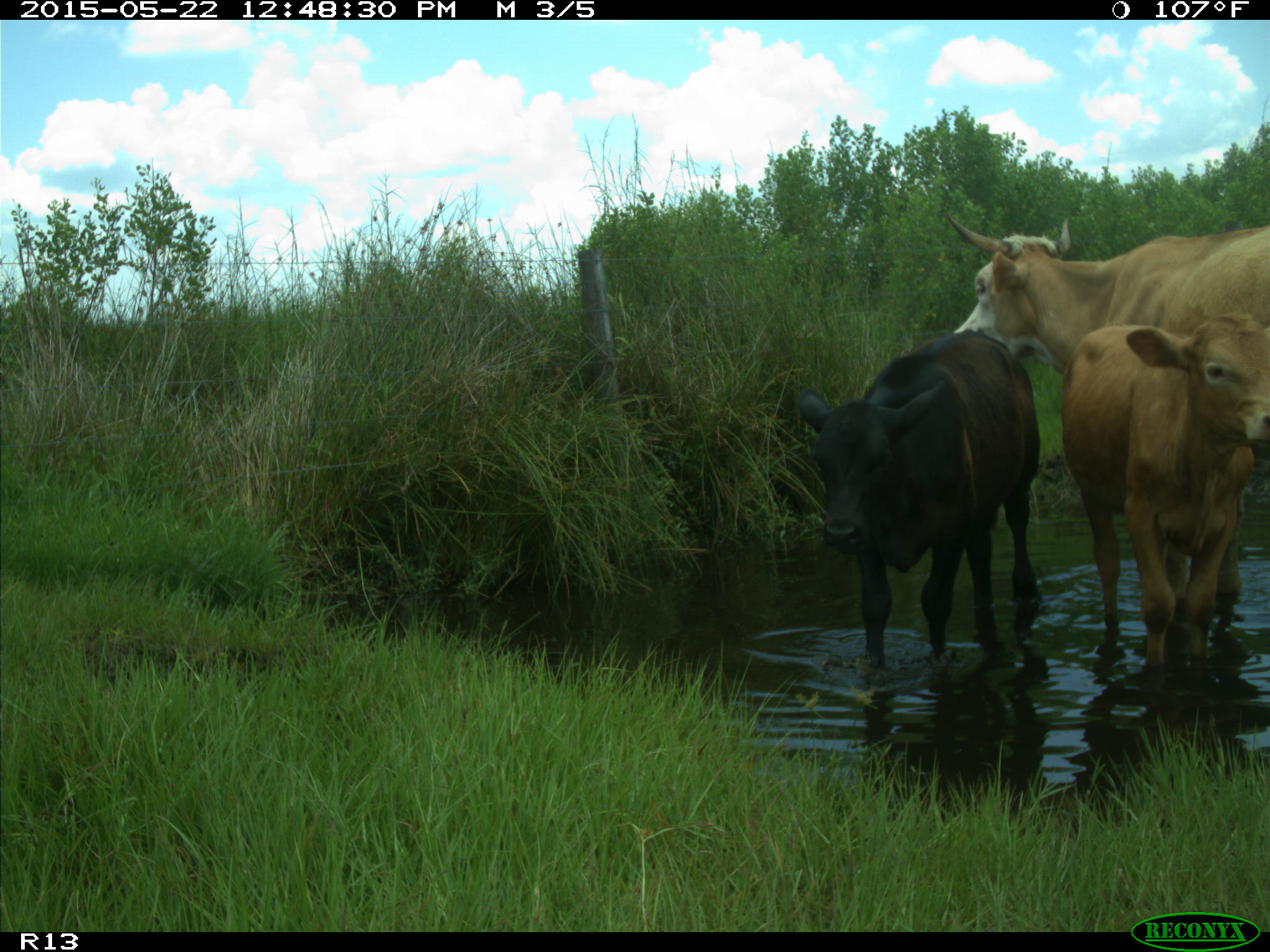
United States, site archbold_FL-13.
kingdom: Animalia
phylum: Chordata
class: Mammalia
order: Artiodactyla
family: Bovidae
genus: Bos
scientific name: Bos taurus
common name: domestic cow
Bos taurus (domestic cow).